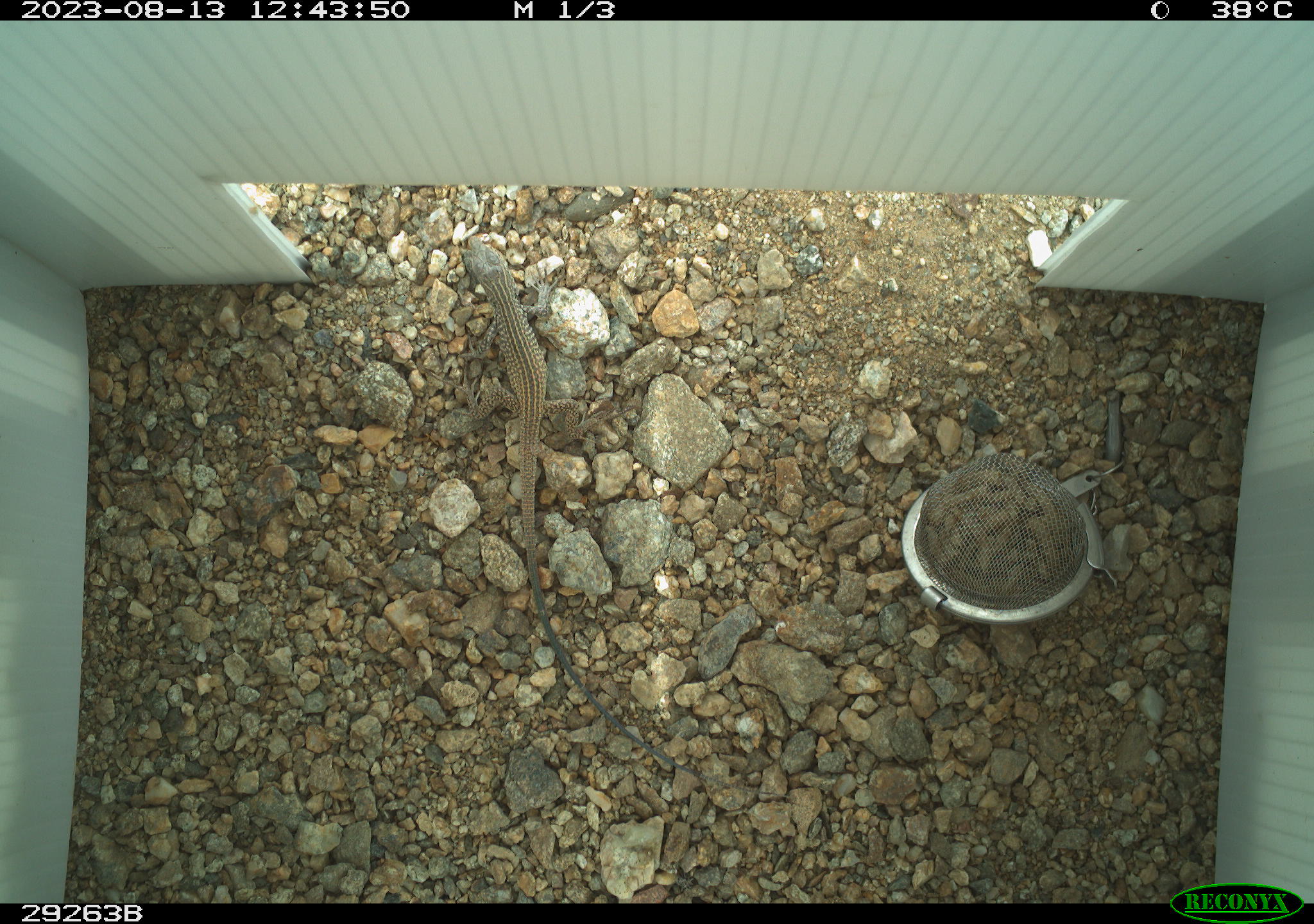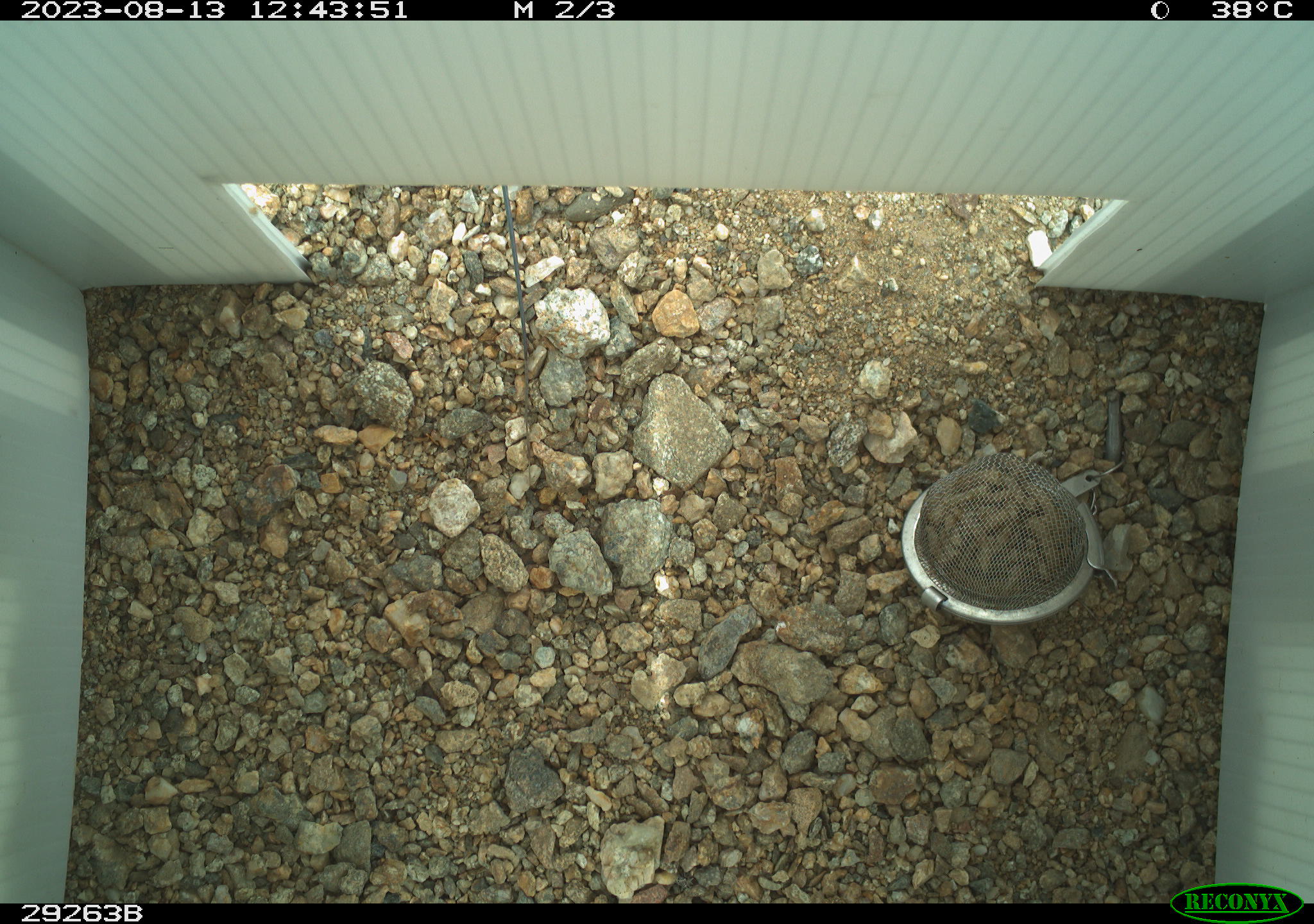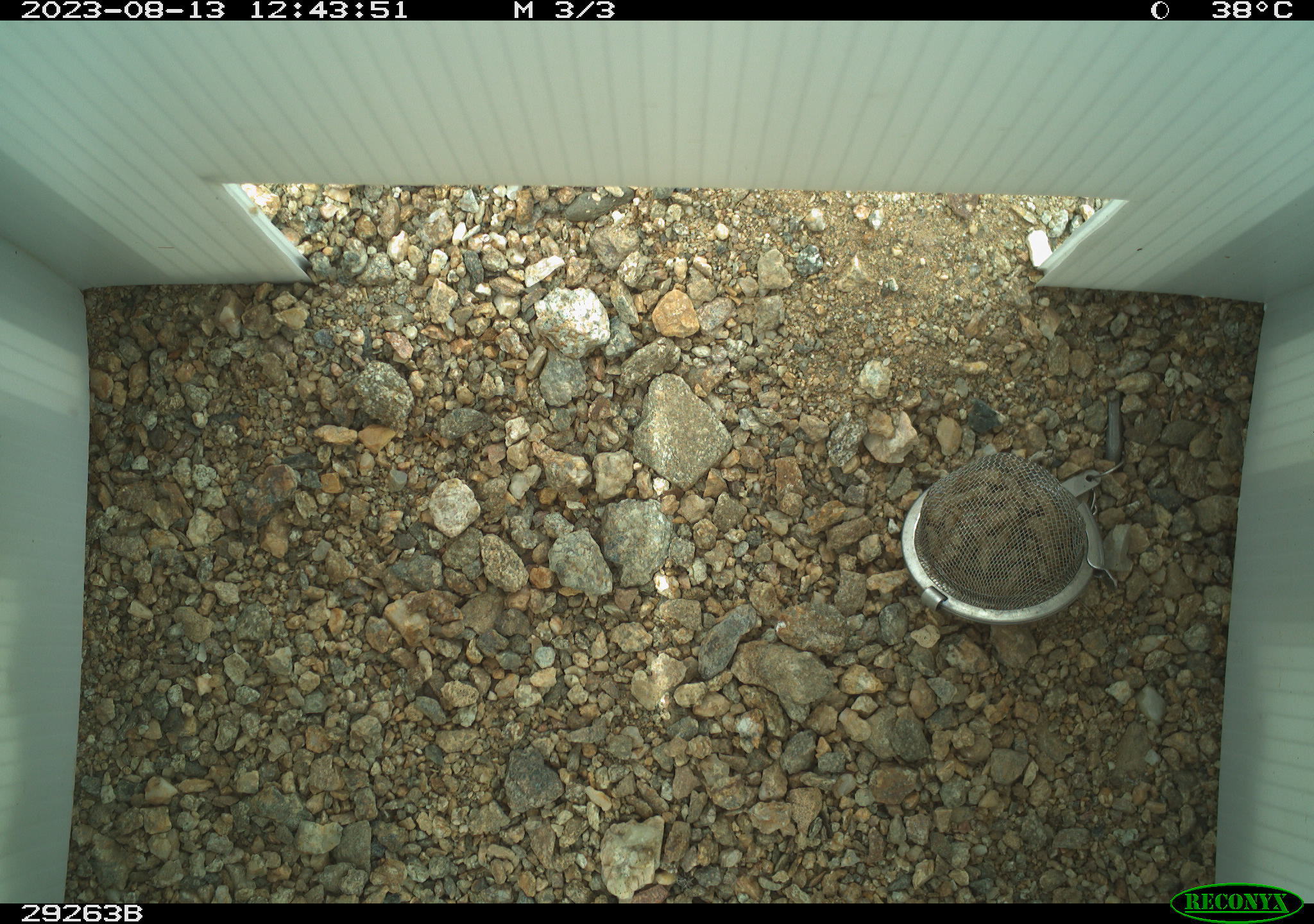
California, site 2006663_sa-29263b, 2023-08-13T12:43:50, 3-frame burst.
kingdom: Animalia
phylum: Chordata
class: Reptilia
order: Squamata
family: Teiidae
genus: Aspidoscelis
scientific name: Aspidoscelis tigris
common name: western whiptail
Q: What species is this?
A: Western whiptail (Aspidoscelis tigris).